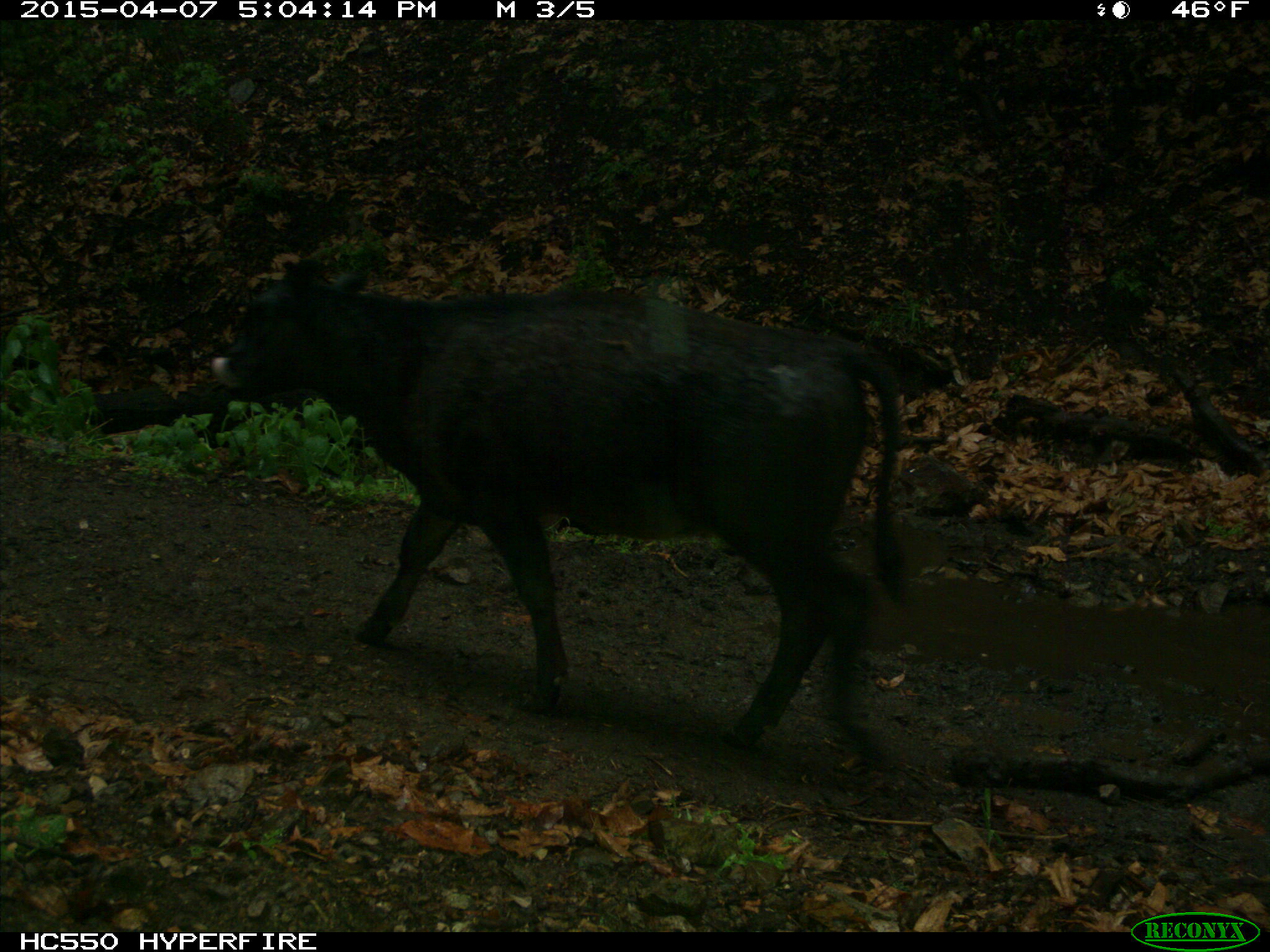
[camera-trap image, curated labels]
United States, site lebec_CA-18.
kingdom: Animalia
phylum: Chordata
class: Mammalia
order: Artiodactyla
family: Bovidae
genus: Bos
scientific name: Bos taurus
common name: domestic cow